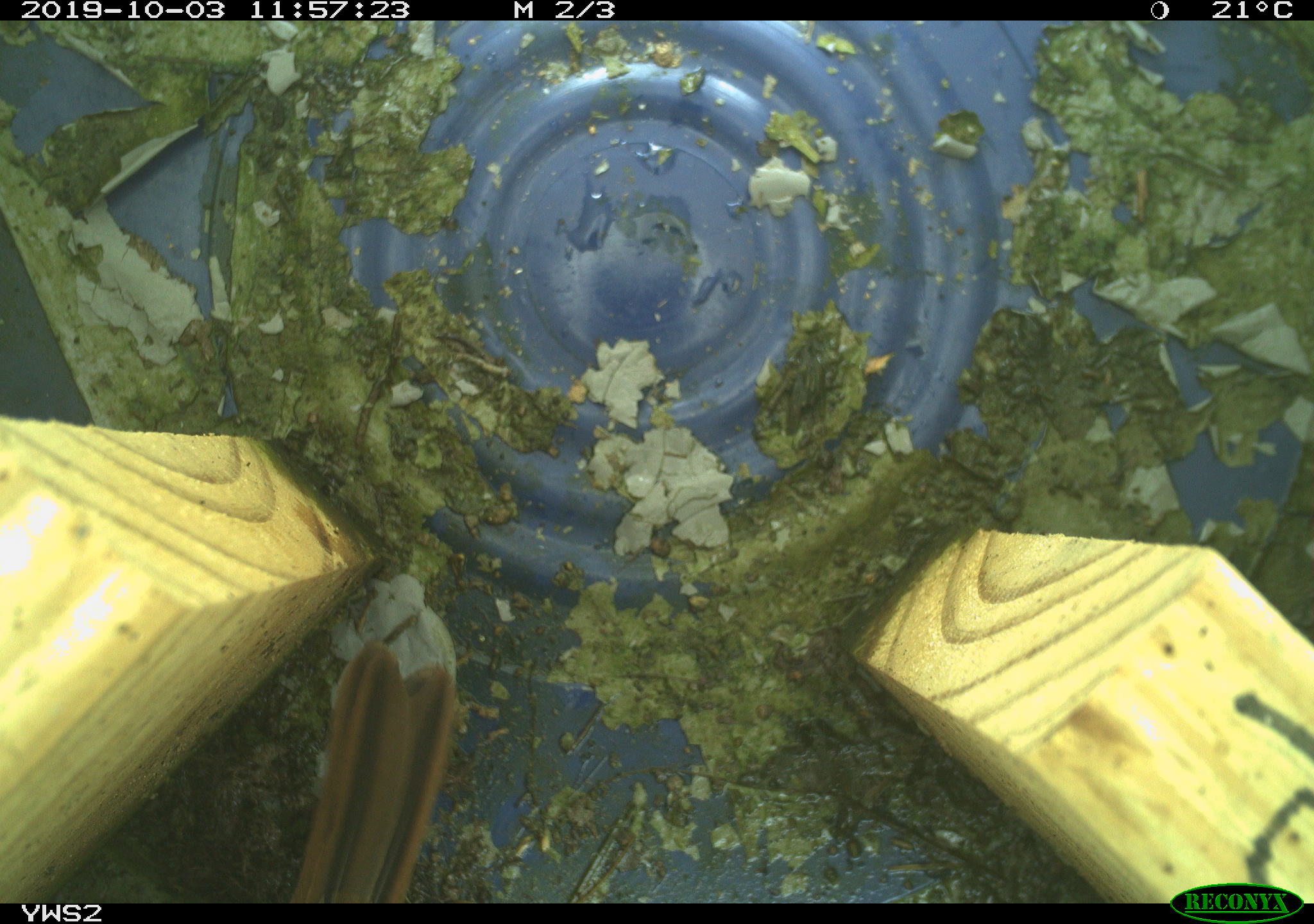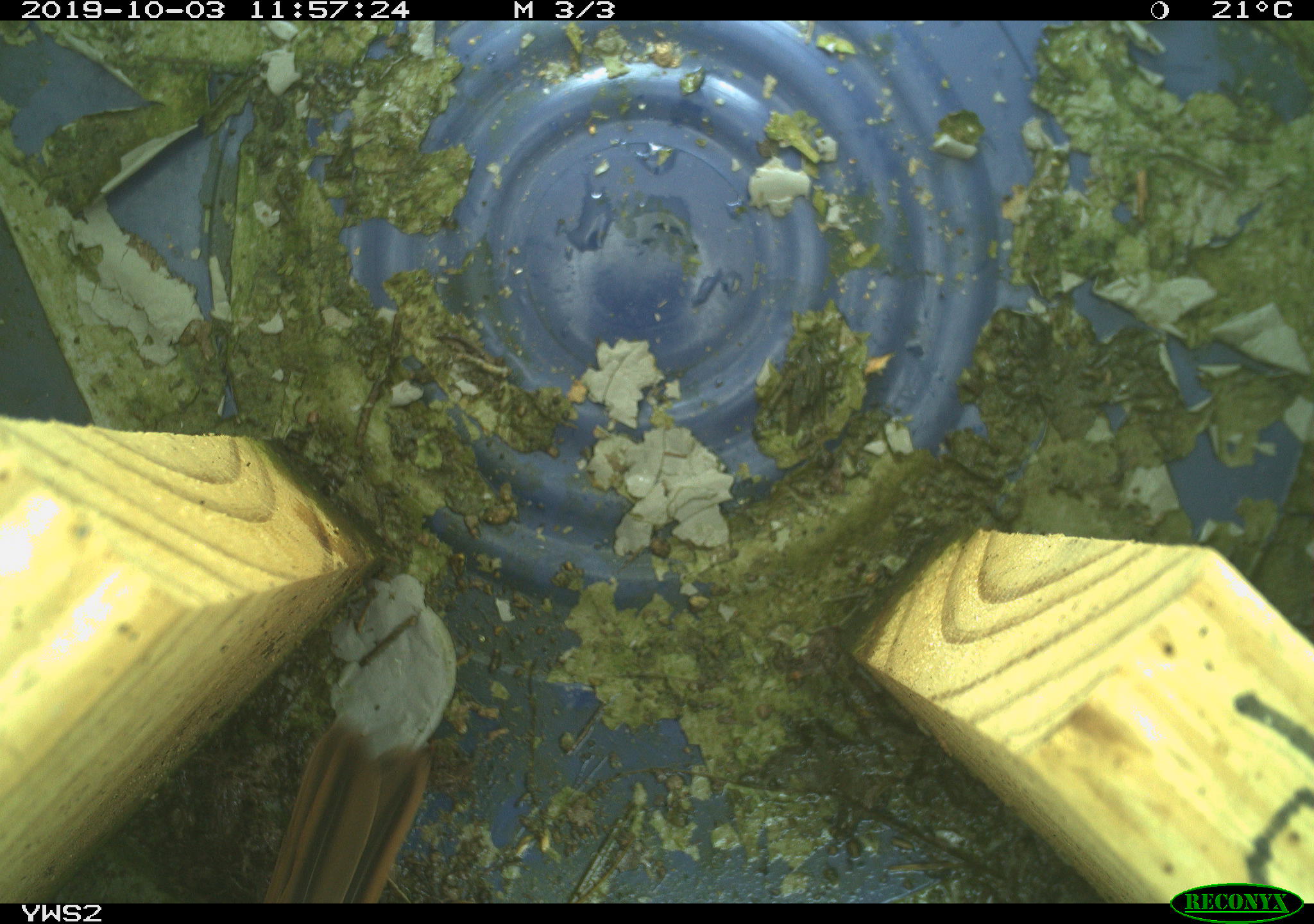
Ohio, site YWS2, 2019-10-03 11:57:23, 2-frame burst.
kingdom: Animalia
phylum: Chordata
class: Aves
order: Passeriformes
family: Passerellidae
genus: Melospiza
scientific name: Melospiza melodia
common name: song sparrow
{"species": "song sparrow (Melospiza melodia)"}